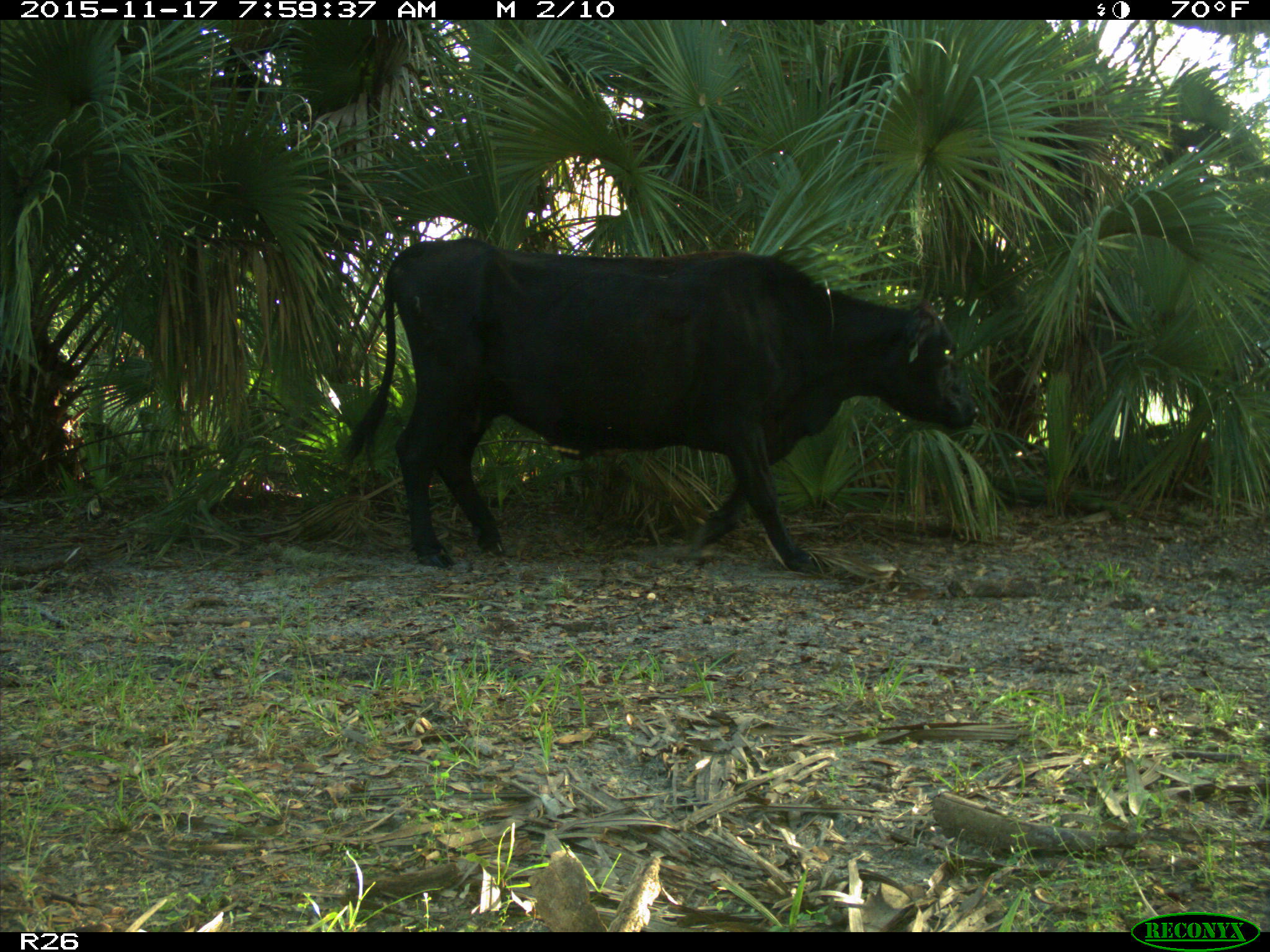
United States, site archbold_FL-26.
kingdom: Animalia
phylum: Chordata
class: Mammalia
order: Artiodactyla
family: Bovidae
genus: Bos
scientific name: Bos taurus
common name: domestic cow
Bos taurus (domestic cow).